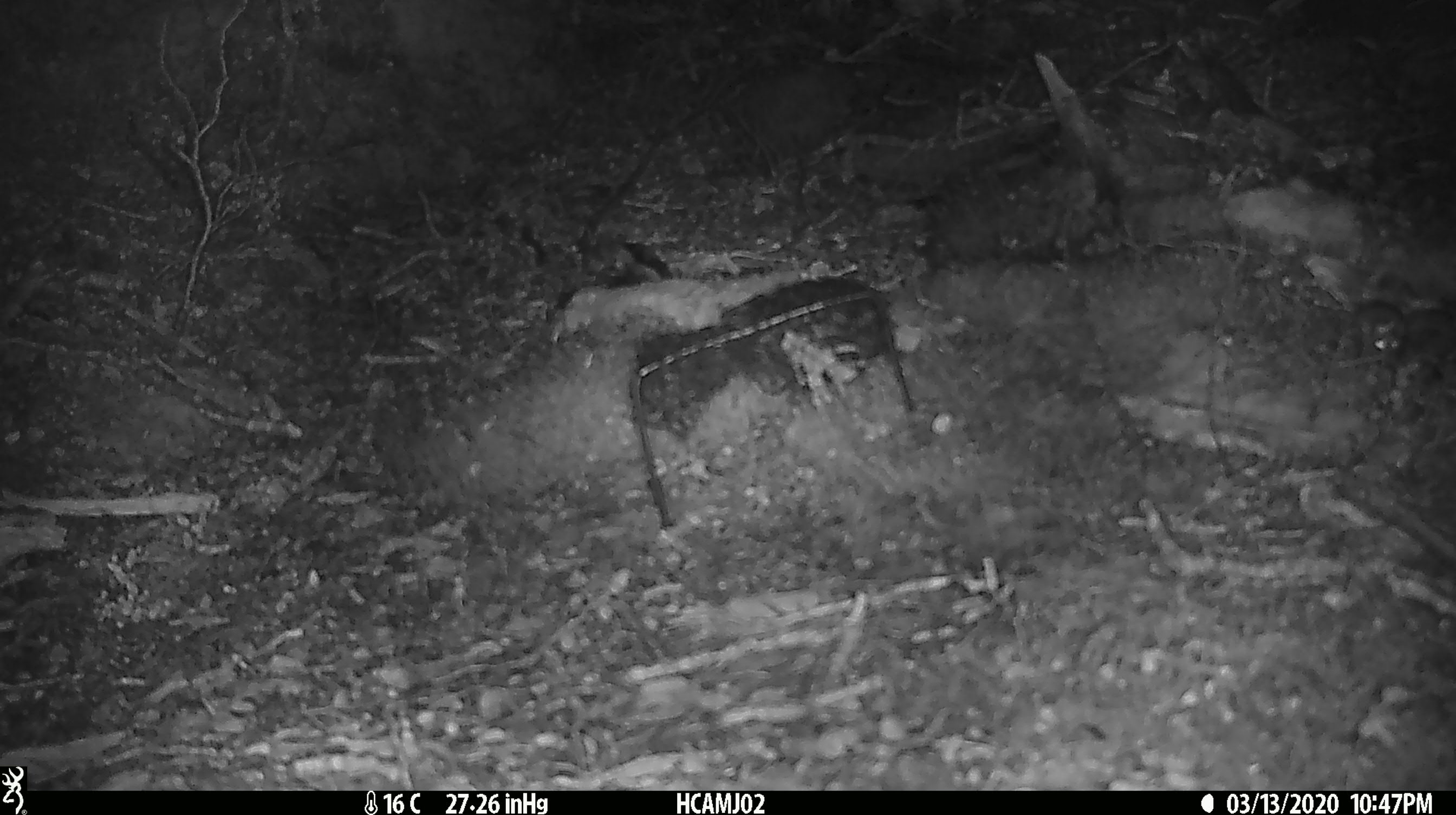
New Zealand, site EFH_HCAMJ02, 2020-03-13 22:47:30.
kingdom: Animalia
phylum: Chordata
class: Mammalia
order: Rodentia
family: Muridae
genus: Mus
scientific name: Mus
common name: mouse